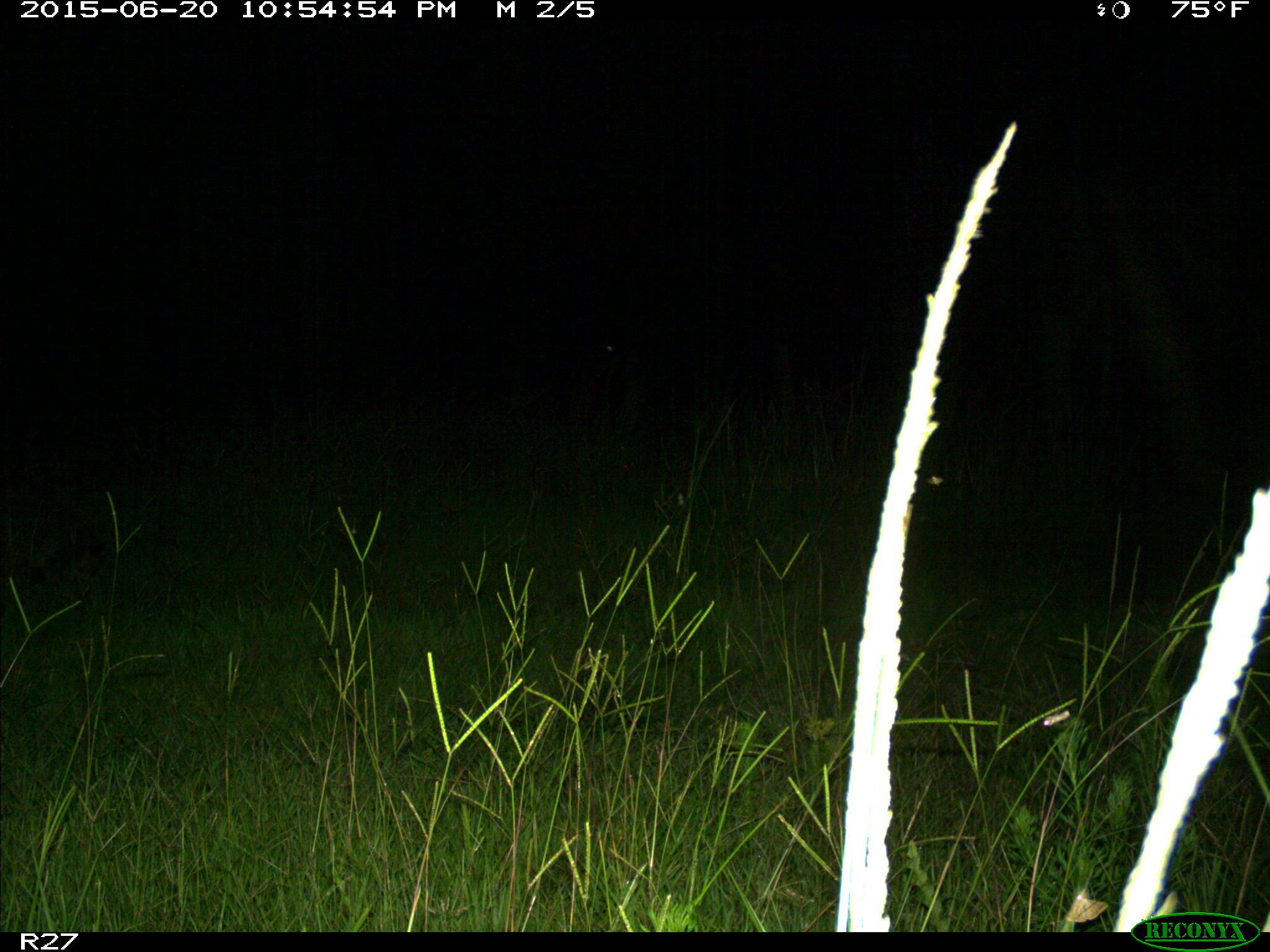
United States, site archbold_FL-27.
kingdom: Animalia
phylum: Chordata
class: Mammalia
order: Carnivora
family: Procyonidae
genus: Procyon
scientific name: Procyon lotor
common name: common raccoon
Procyon lotor (common raccoon).